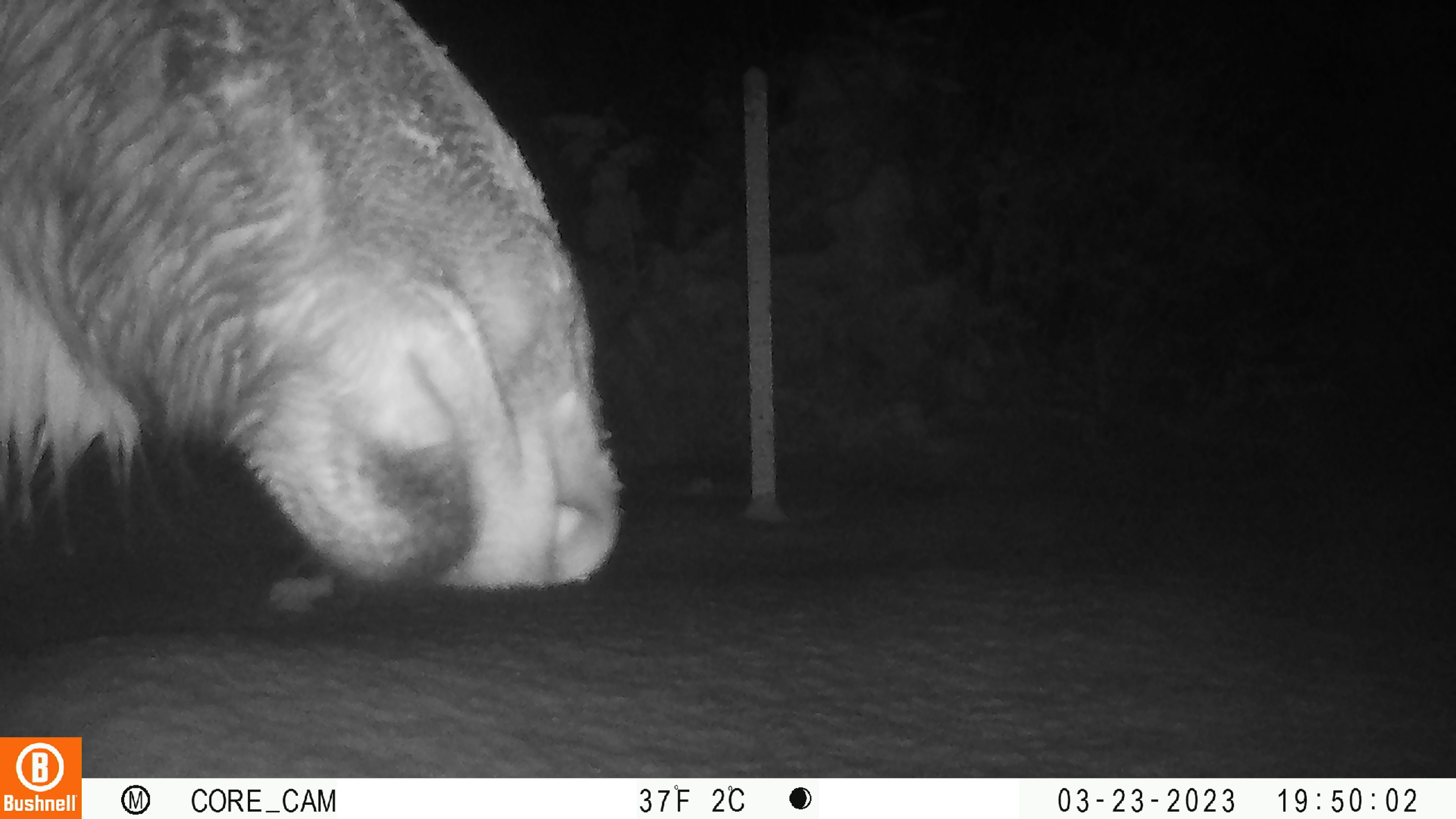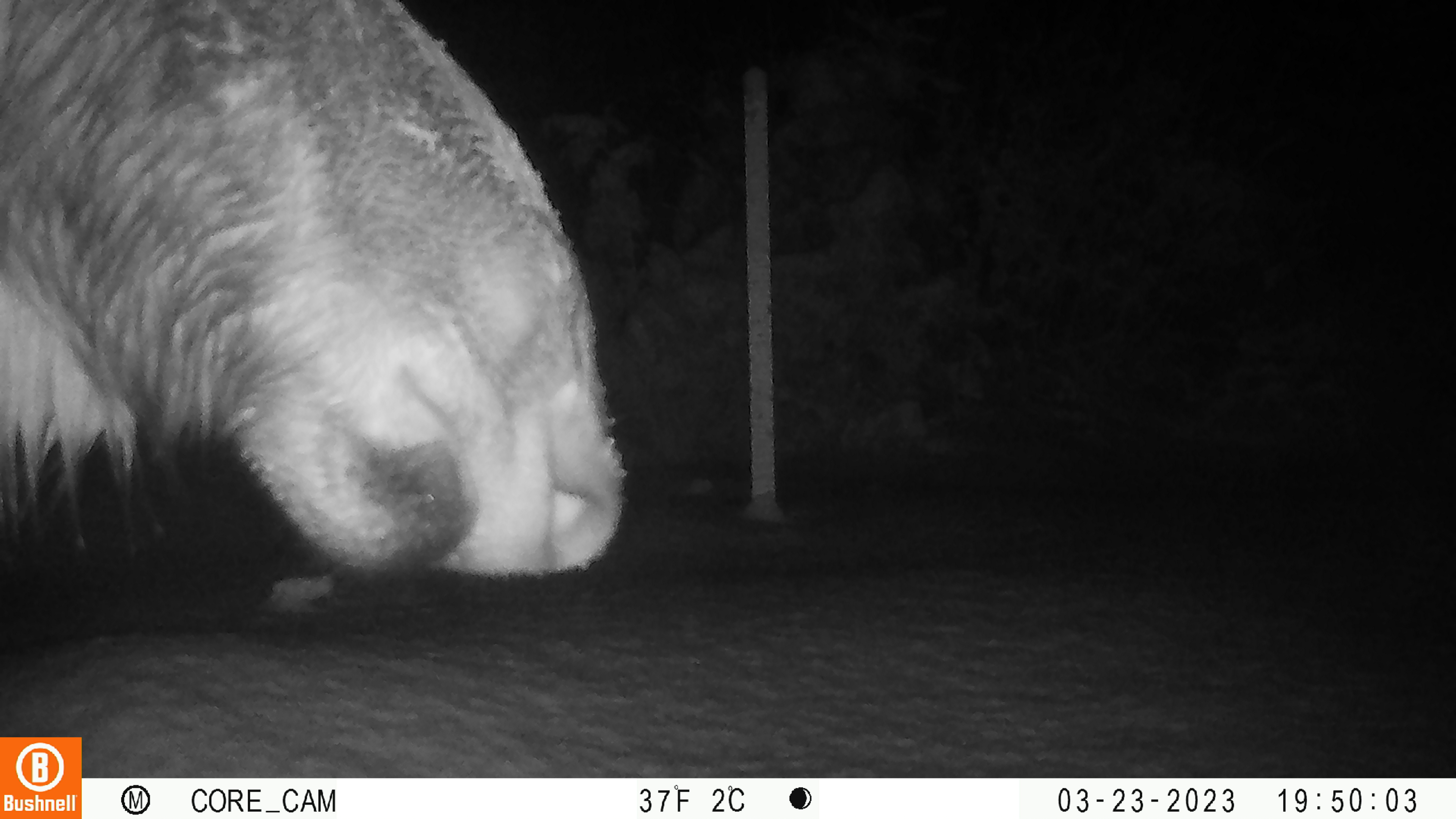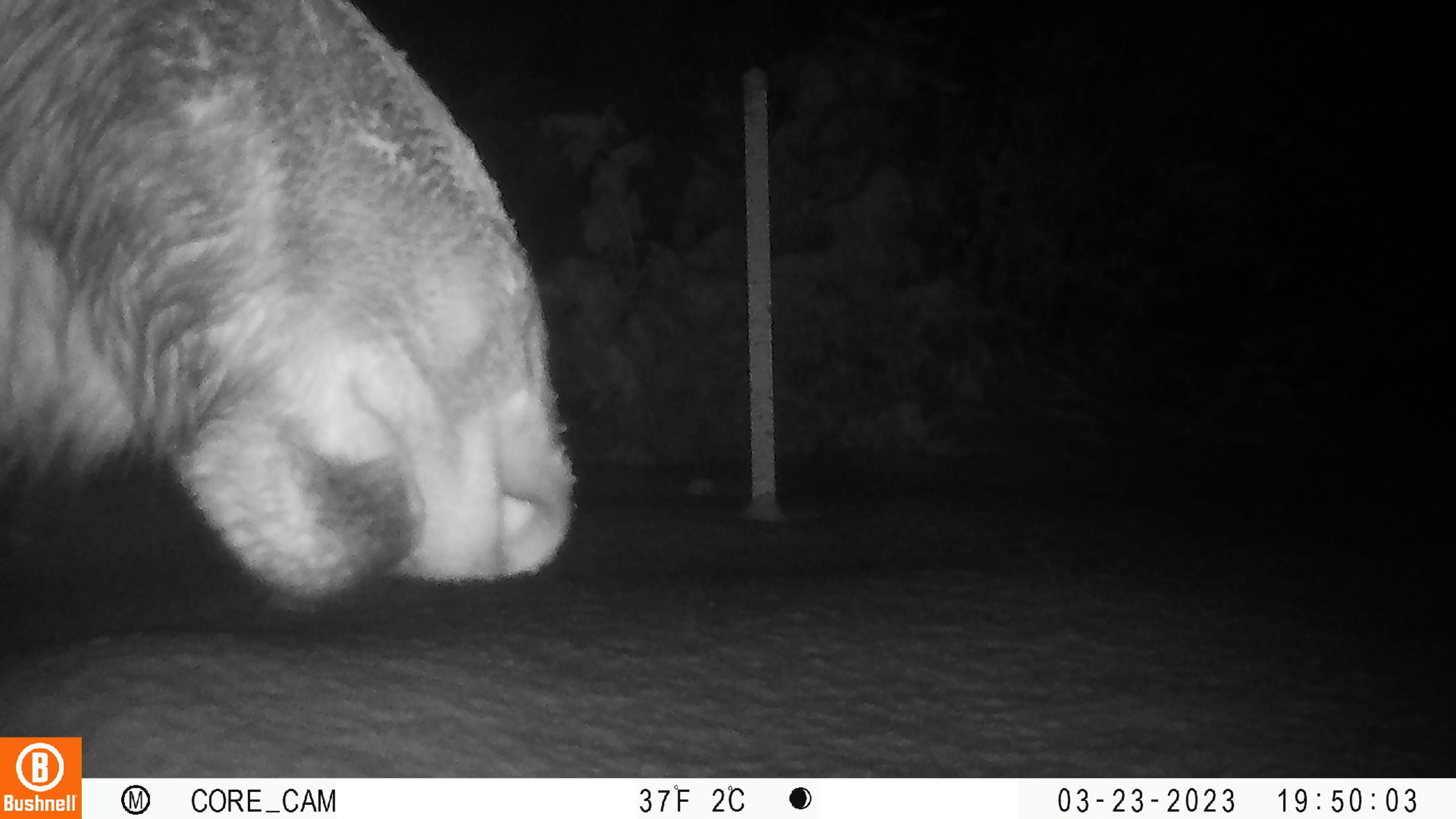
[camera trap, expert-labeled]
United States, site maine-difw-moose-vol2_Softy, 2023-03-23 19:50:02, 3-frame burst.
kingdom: Animalia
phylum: Chordata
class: Mammalia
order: Artiodactyla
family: Cervidae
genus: Alces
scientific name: Alces alces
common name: moose